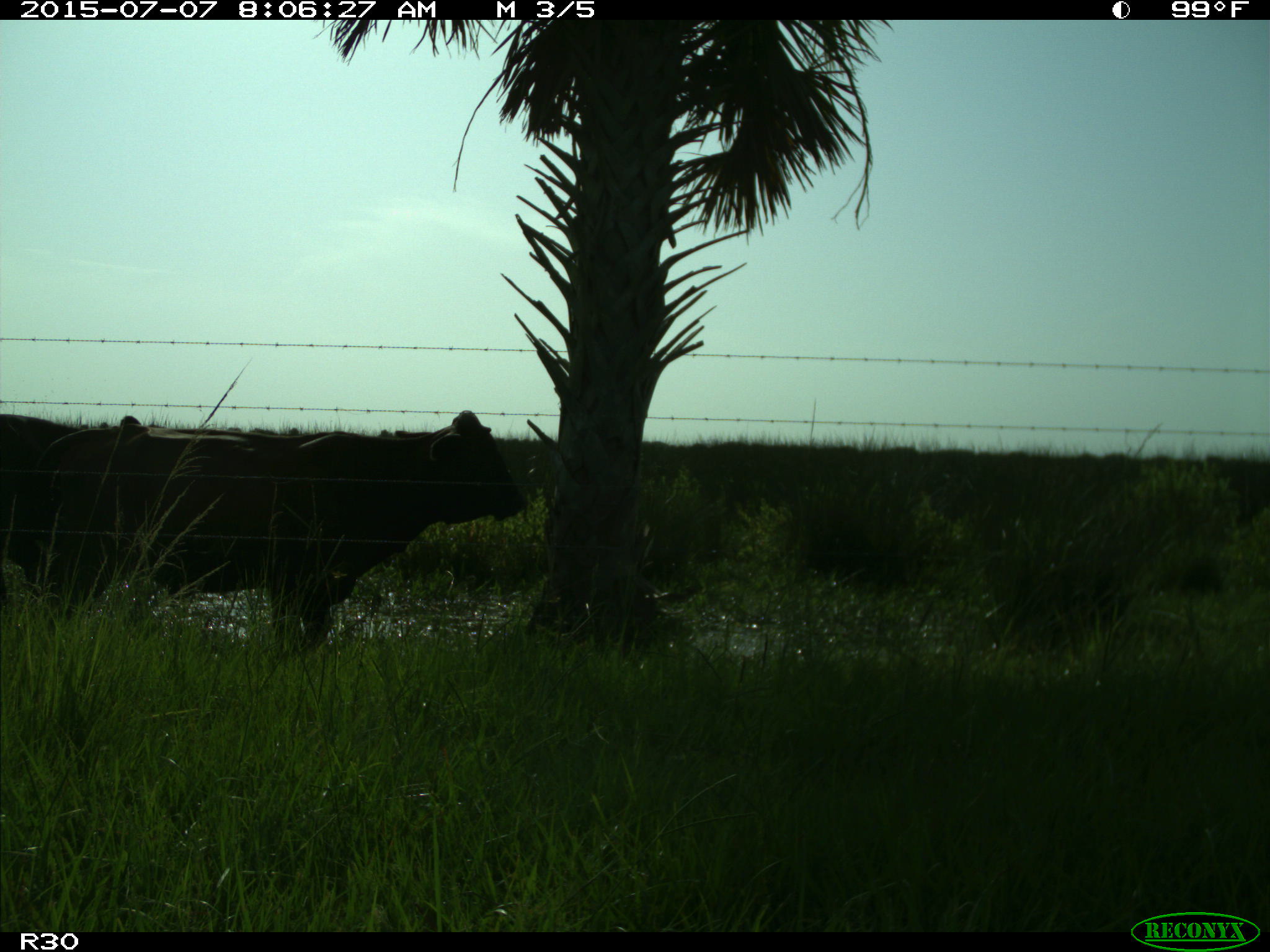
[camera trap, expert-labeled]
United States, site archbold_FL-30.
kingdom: Animalia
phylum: Chordata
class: Mammalia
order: Artiodactyla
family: Bovidae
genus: Bos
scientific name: Bos taurus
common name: domestic cow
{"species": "Bos taurus (domestic cow)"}